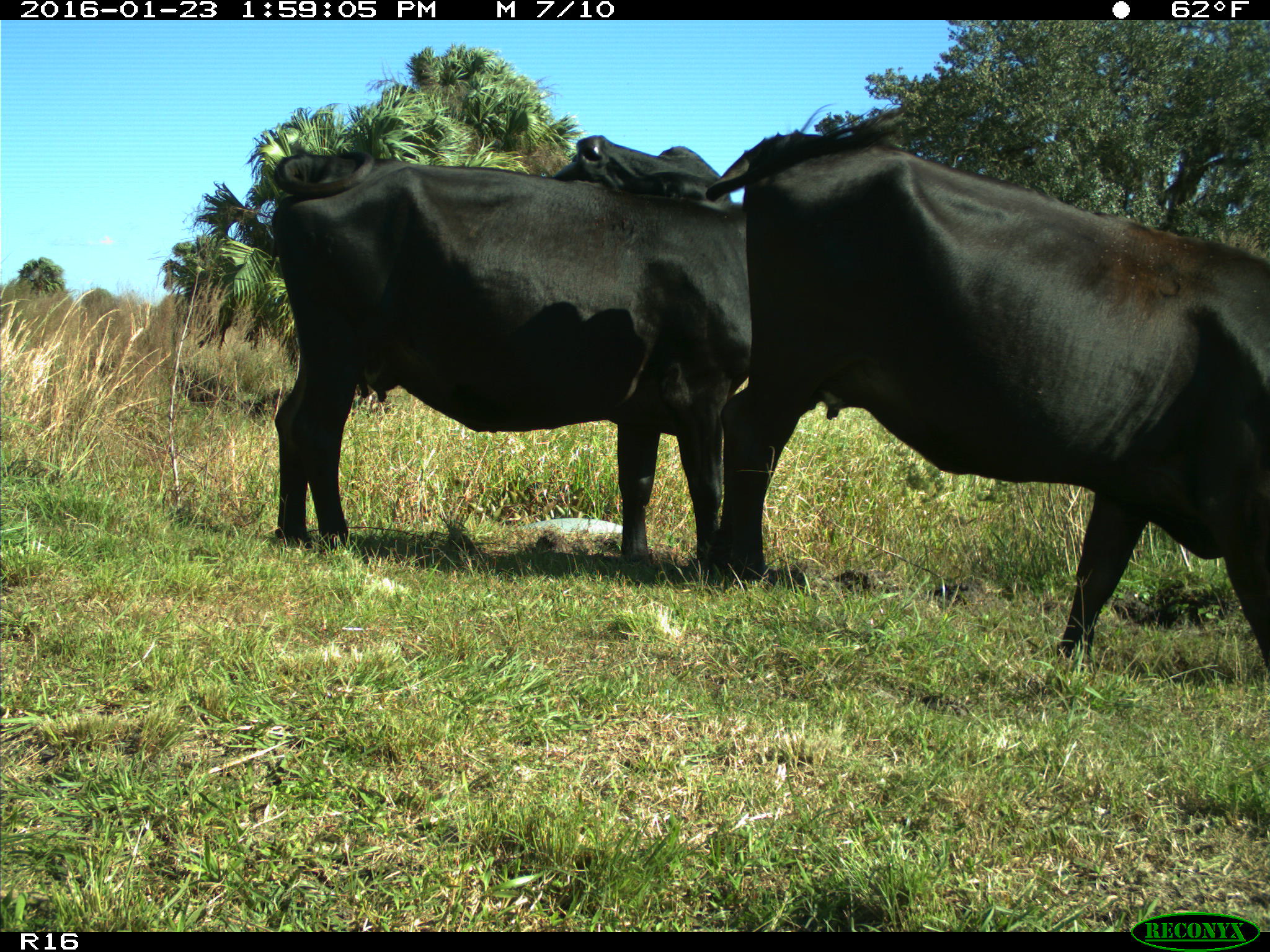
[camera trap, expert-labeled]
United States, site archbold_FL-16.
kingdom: Animalia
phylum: Chordata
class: Mammalia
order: Artiodactyla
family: Bovidae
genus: Bos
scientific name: Bos taurus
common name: domestic cow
Bos taurus (domestic cow).